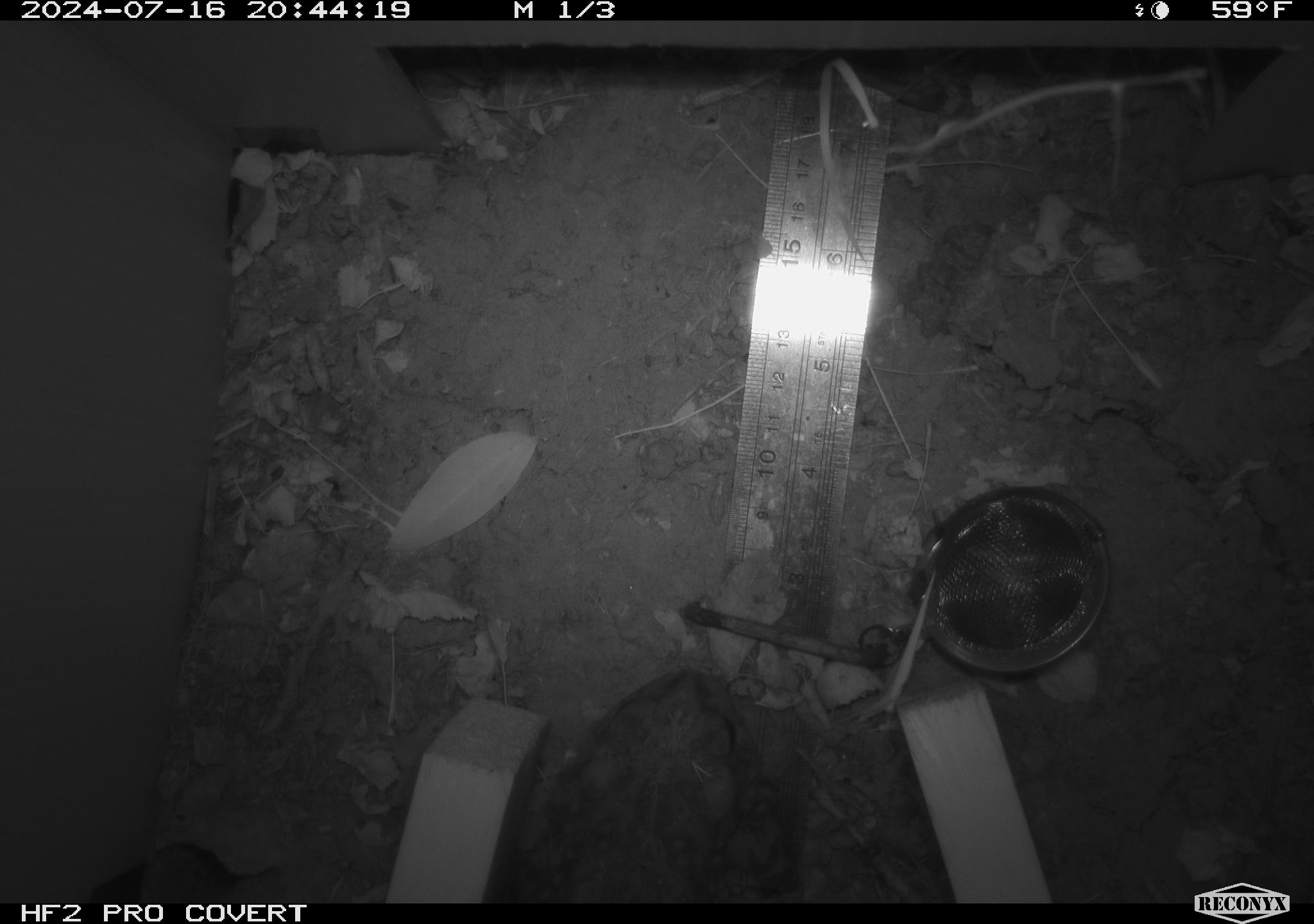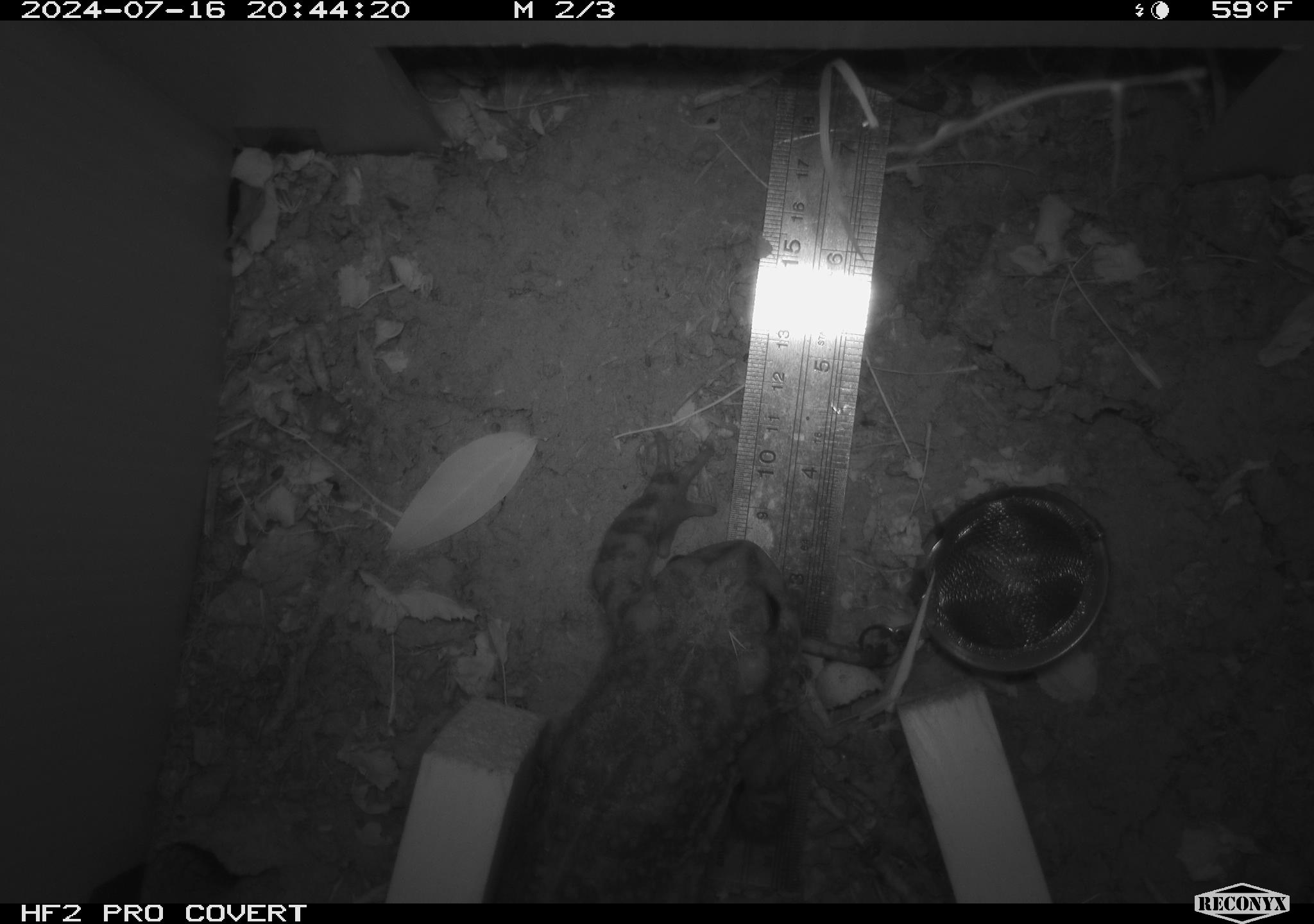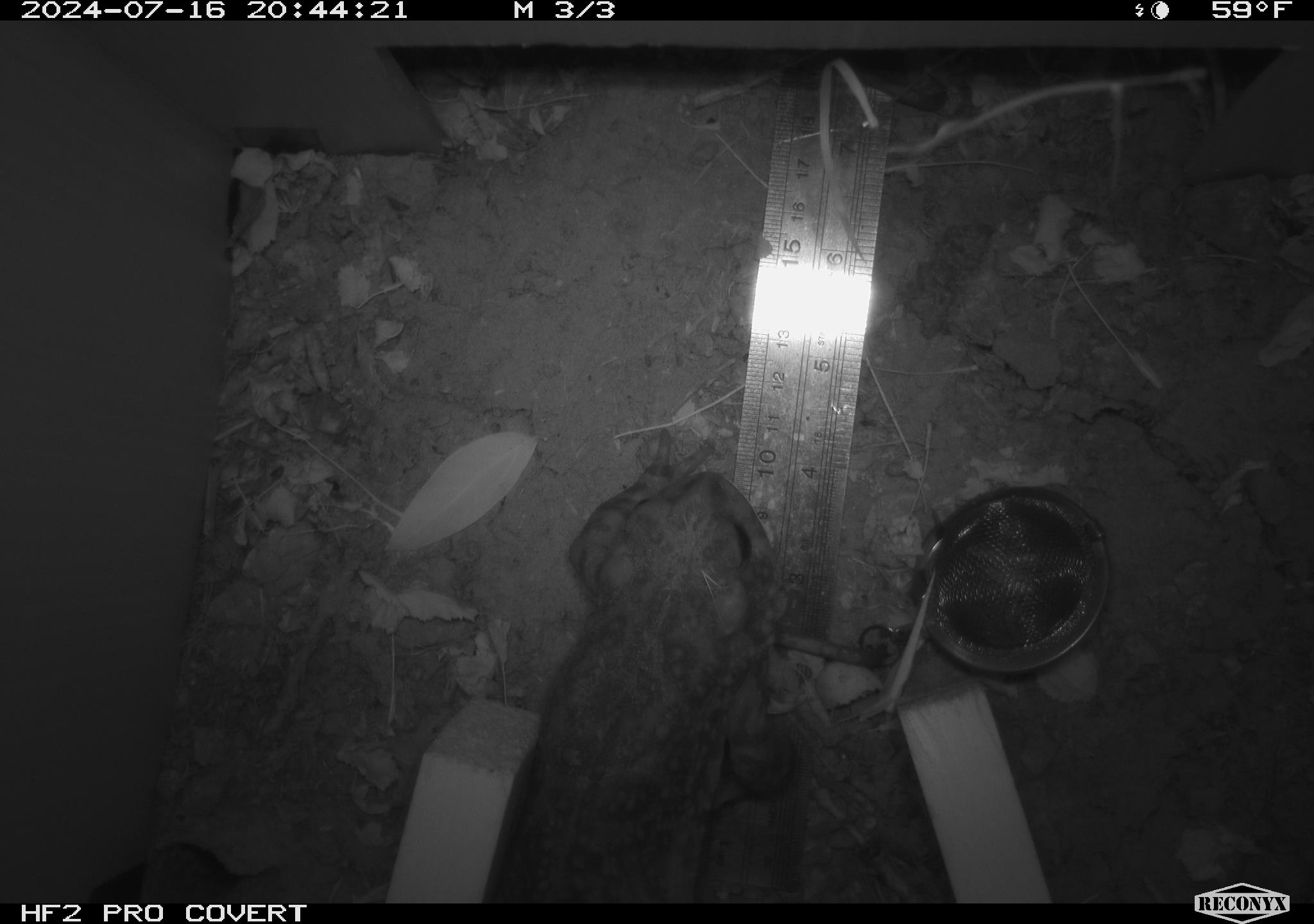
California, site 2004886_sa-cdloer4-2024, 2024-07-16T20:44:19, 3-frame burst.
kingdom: Animalia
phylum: Chordata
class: Amphibia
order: Anura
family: Bufonidae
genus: Anaxyrus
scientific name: Anaxyrus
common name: north american toads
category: anaxyrus species